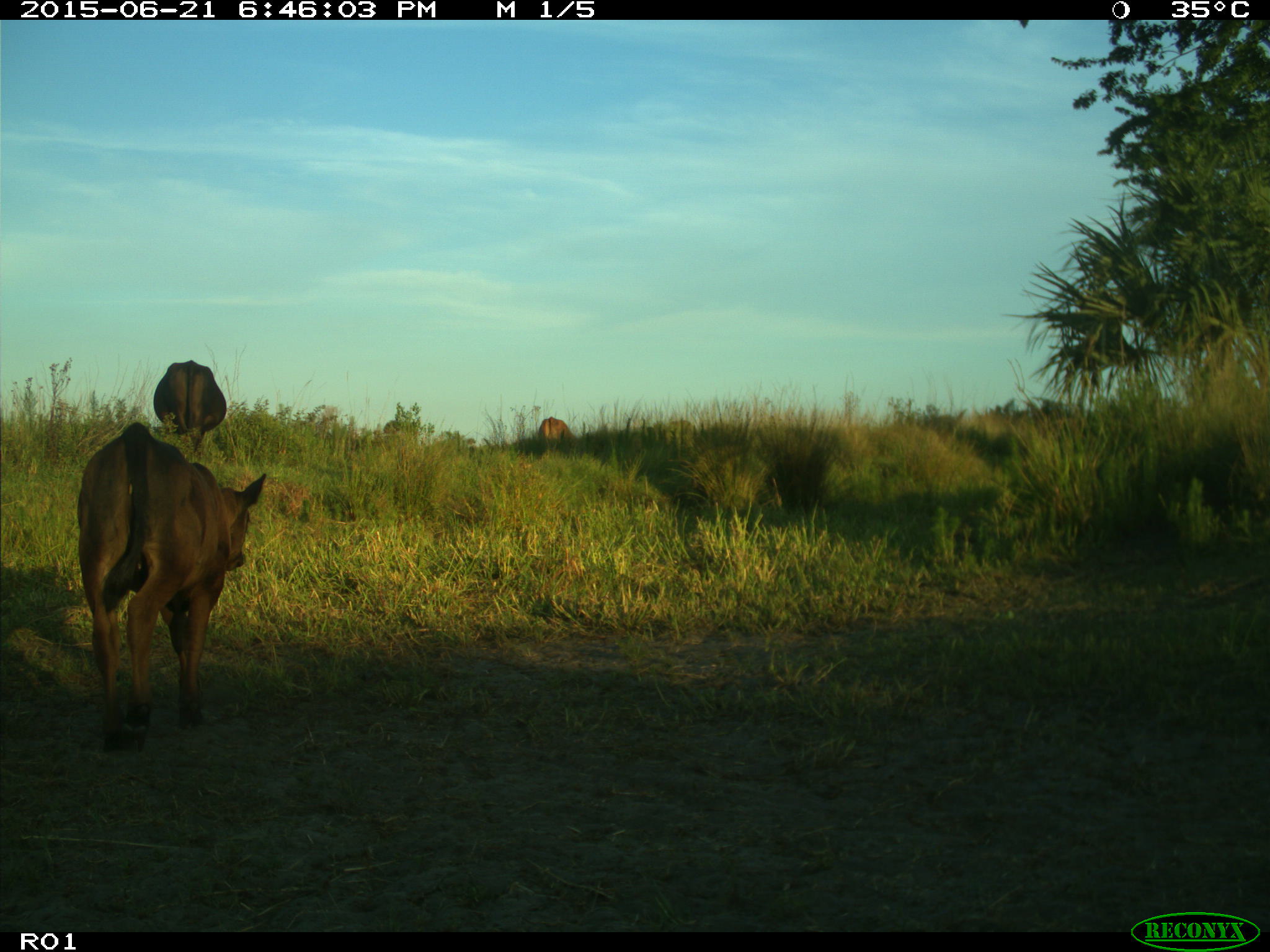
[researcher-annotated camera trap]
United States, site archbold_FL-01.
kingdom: Animalia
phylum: Chordata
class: Mammalia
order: Artiodactyla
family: Bovidae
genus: Bos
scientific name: Bos taurus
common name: domestic cow